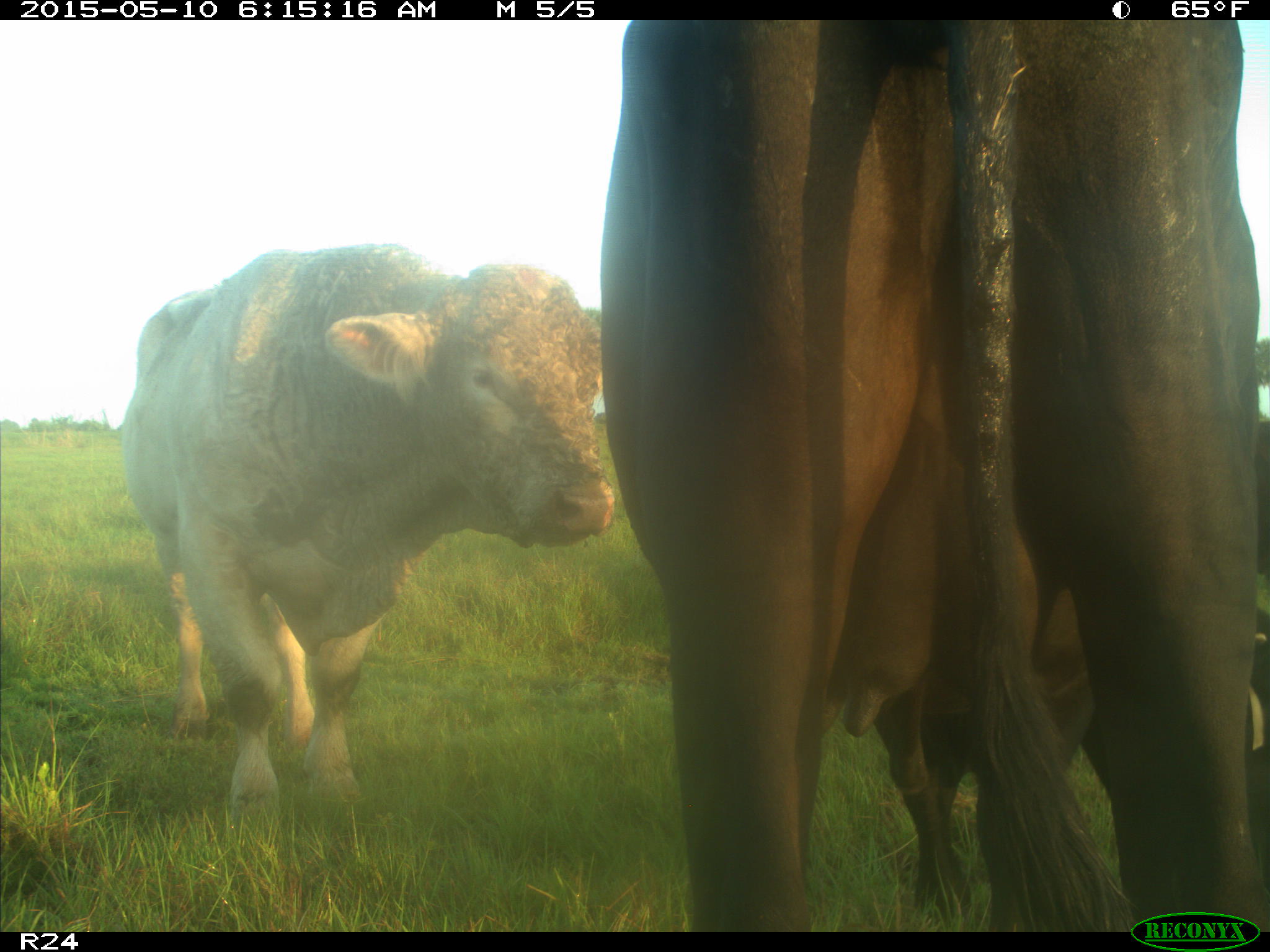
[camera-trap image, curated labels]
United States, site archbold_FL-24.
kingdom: Animalia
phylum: Chordata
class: Mammalia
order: Artiodactyla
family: Bovidae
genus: Bos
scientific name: Bos taurus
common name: domestic cow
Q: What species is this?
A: Bos taurus (domestic cow).